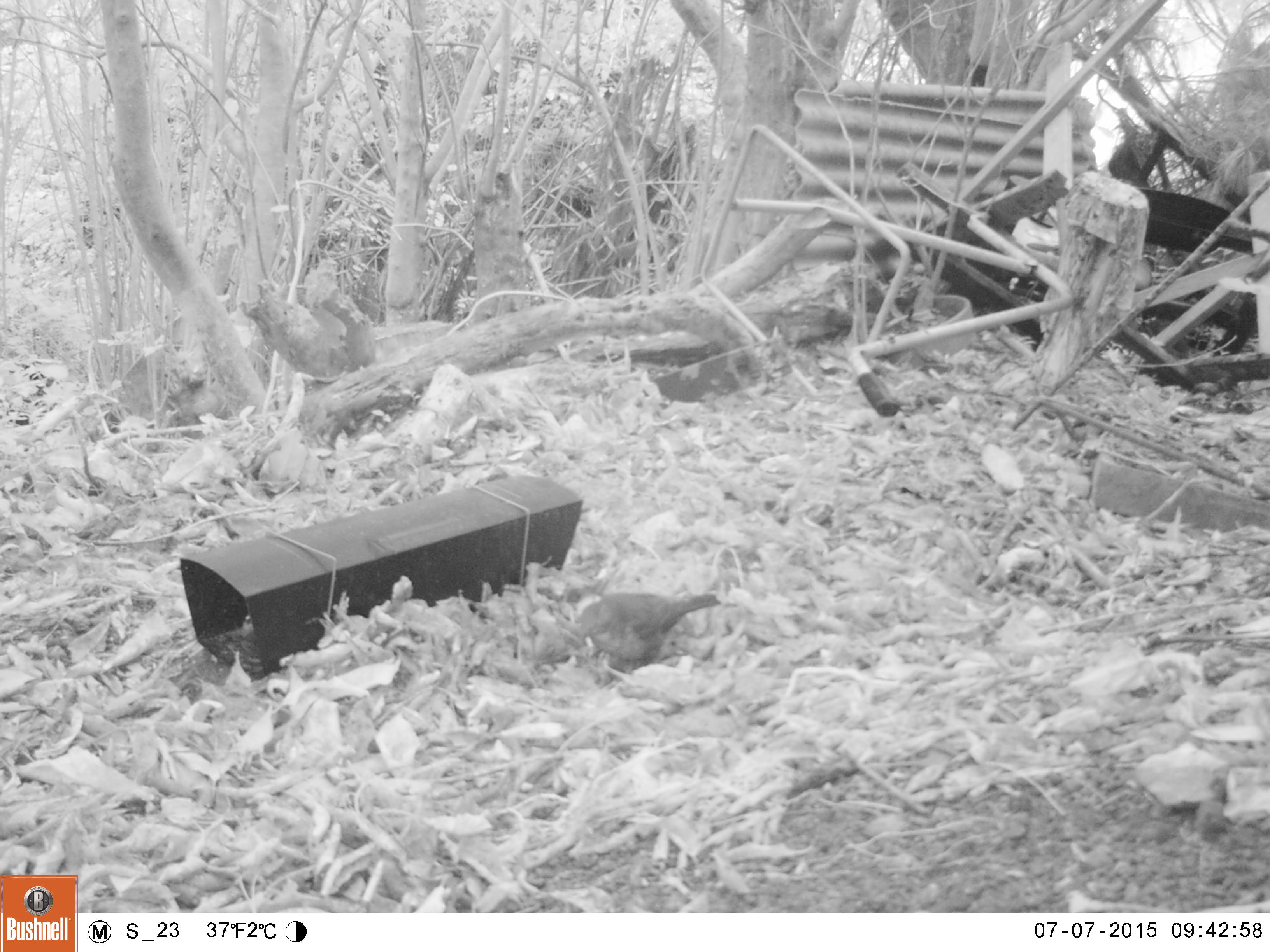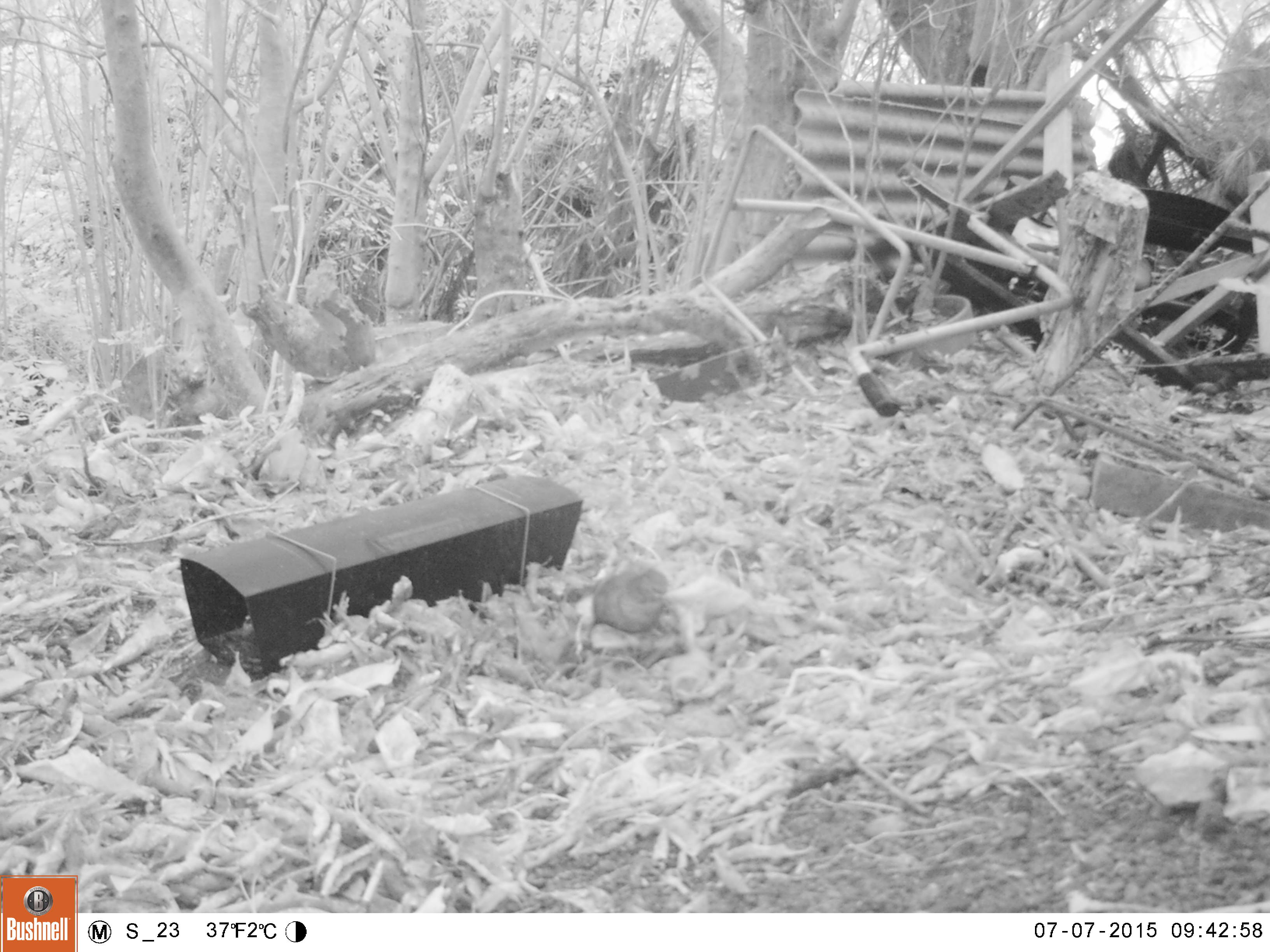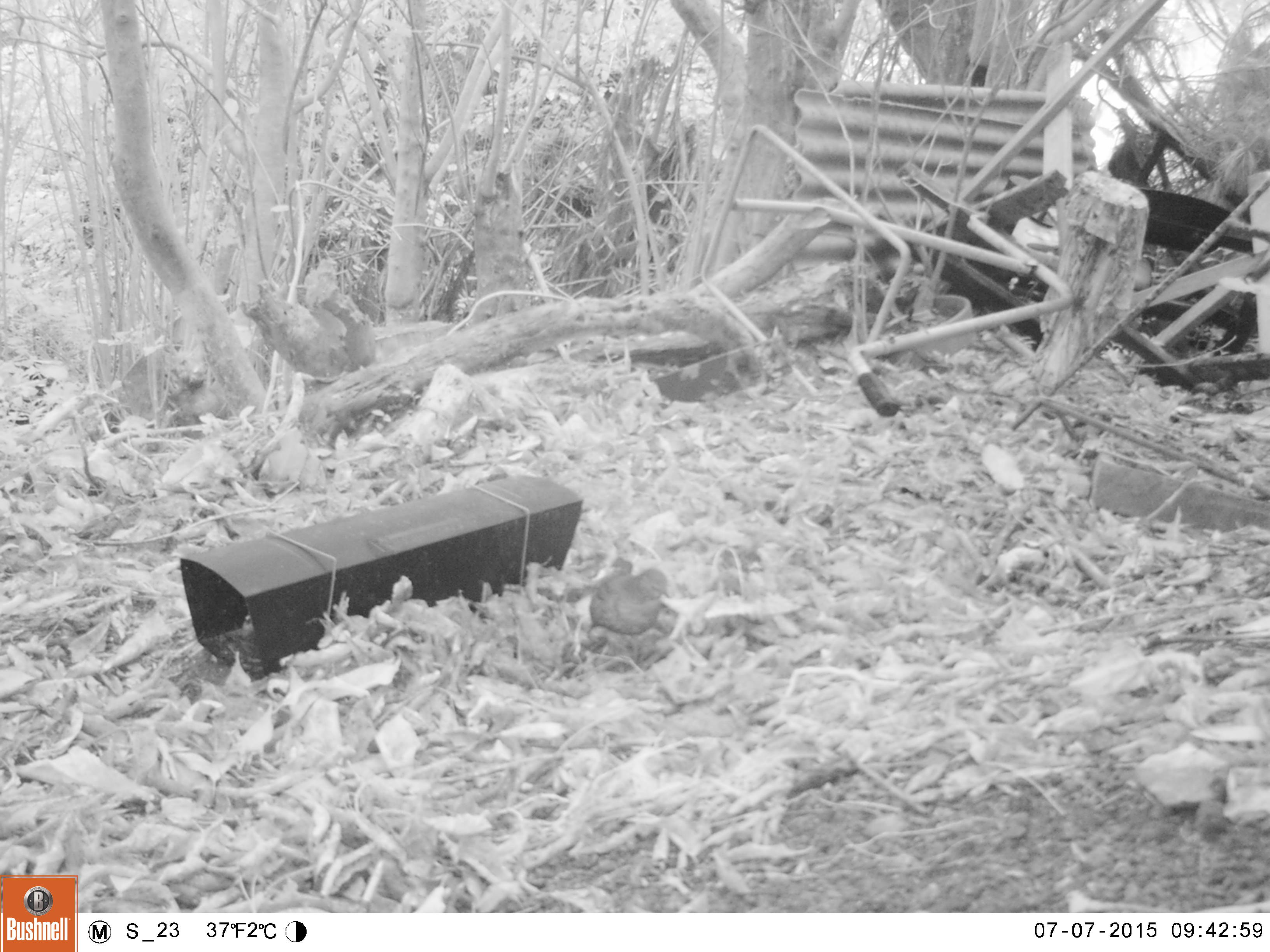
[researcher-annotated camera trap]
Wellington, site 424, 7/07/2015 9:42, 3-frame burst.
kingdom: Animalia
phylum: Chordata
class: Aves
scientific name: Aves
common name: bird